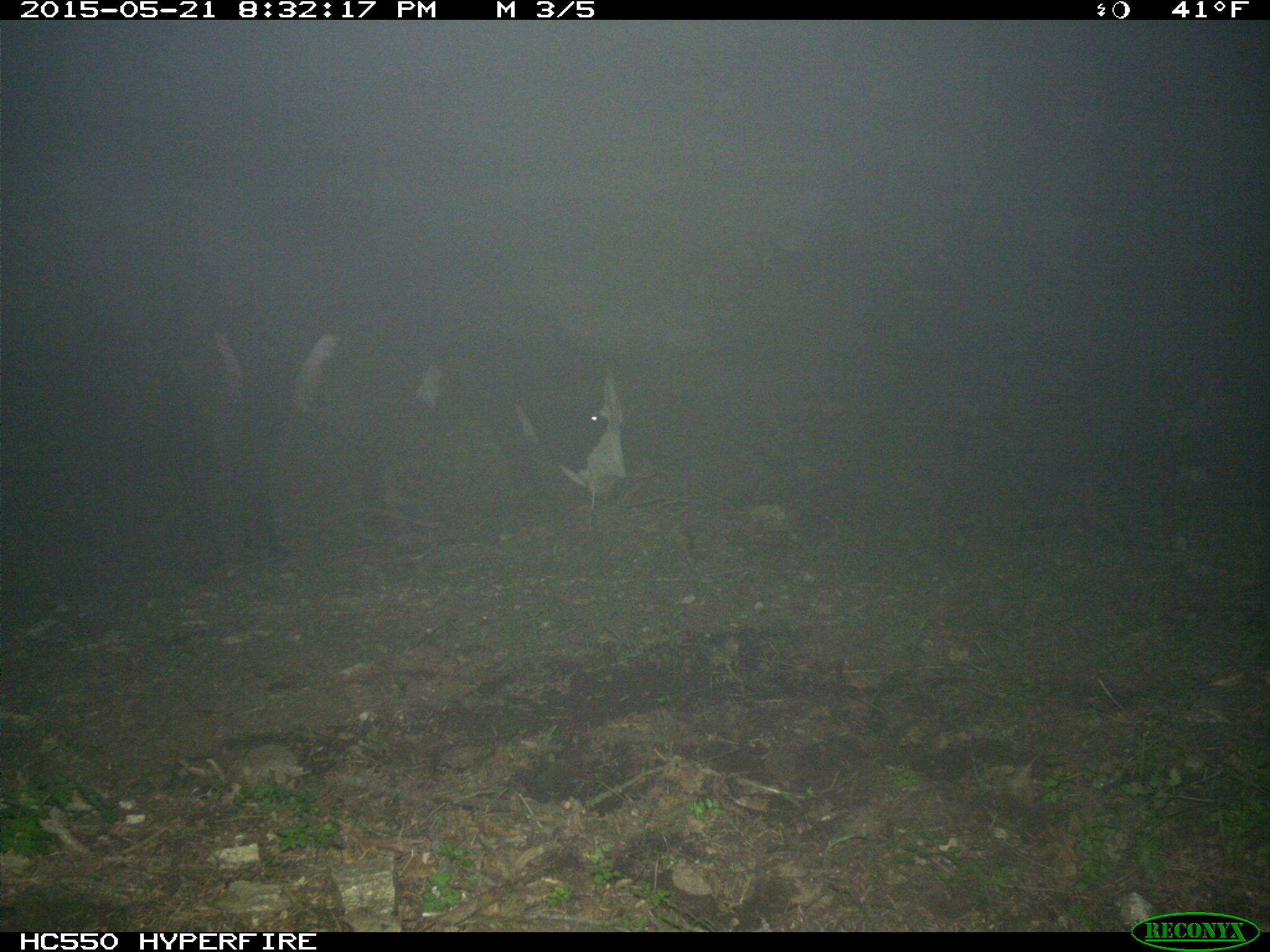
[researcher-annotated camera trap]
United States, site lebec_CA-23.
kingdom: Animalia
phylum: Chordata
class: Mammalia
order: Artiodactyla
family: Bovidae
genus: Bos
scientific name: Bos taurus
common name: domestic cow